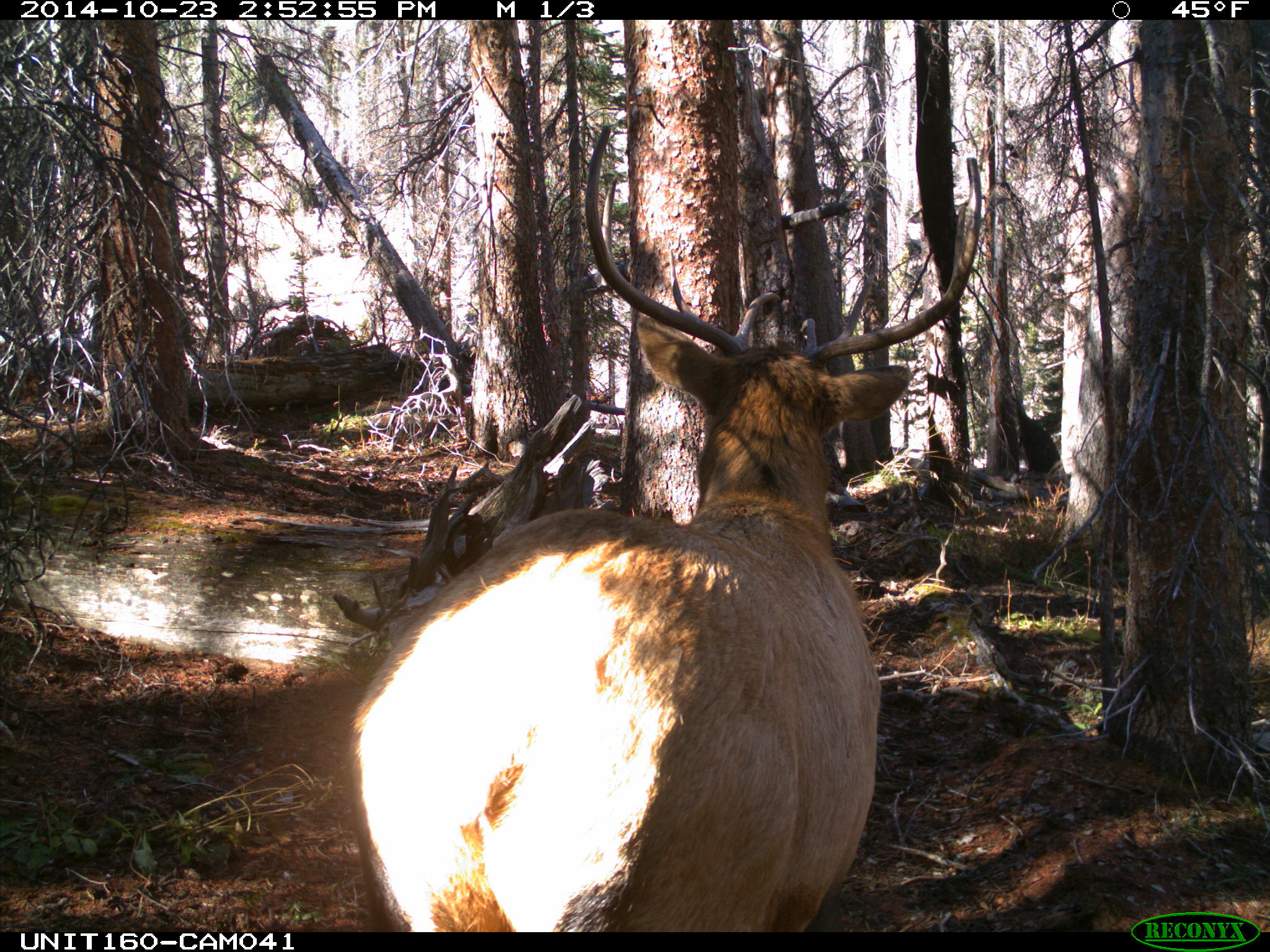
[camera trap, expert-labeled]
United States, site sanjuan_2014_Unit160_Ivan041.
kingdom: Animalia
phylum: Chordata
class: Mammalia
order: Artiodactyla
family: Cervidae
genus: Cervus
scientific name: Cervus elaphus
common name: red deer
Cervus elaphus (red deer).